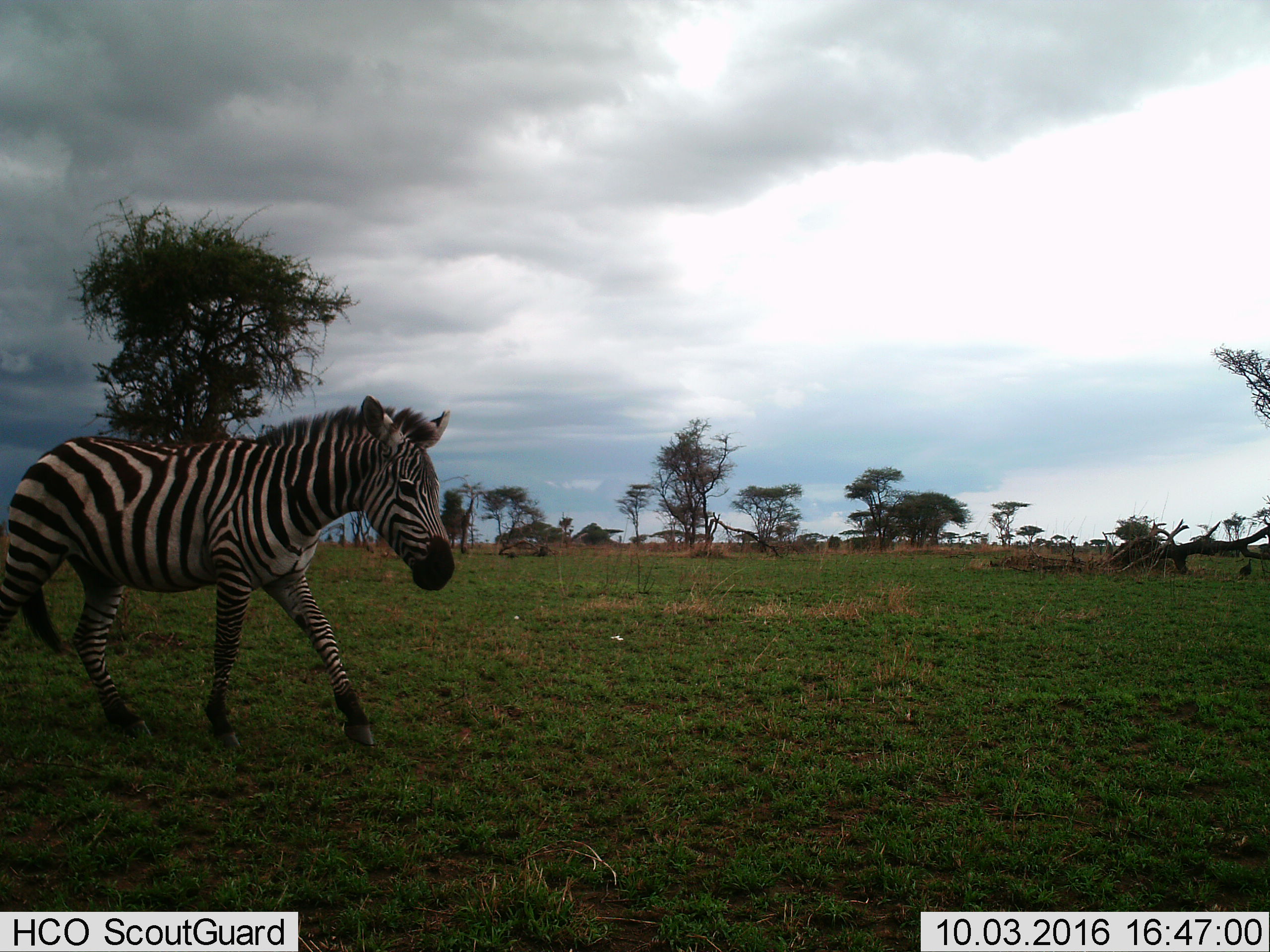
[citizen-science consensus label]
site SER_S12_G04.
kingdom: Animalia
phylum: Chordata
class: Mammalia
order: Perissodactyla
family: Equidae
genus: Equus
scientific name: Equus quagga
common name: plains zebra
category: zebraplains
Zebraplains (plains zebra) (Equus quagga), count 1. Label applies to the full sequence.